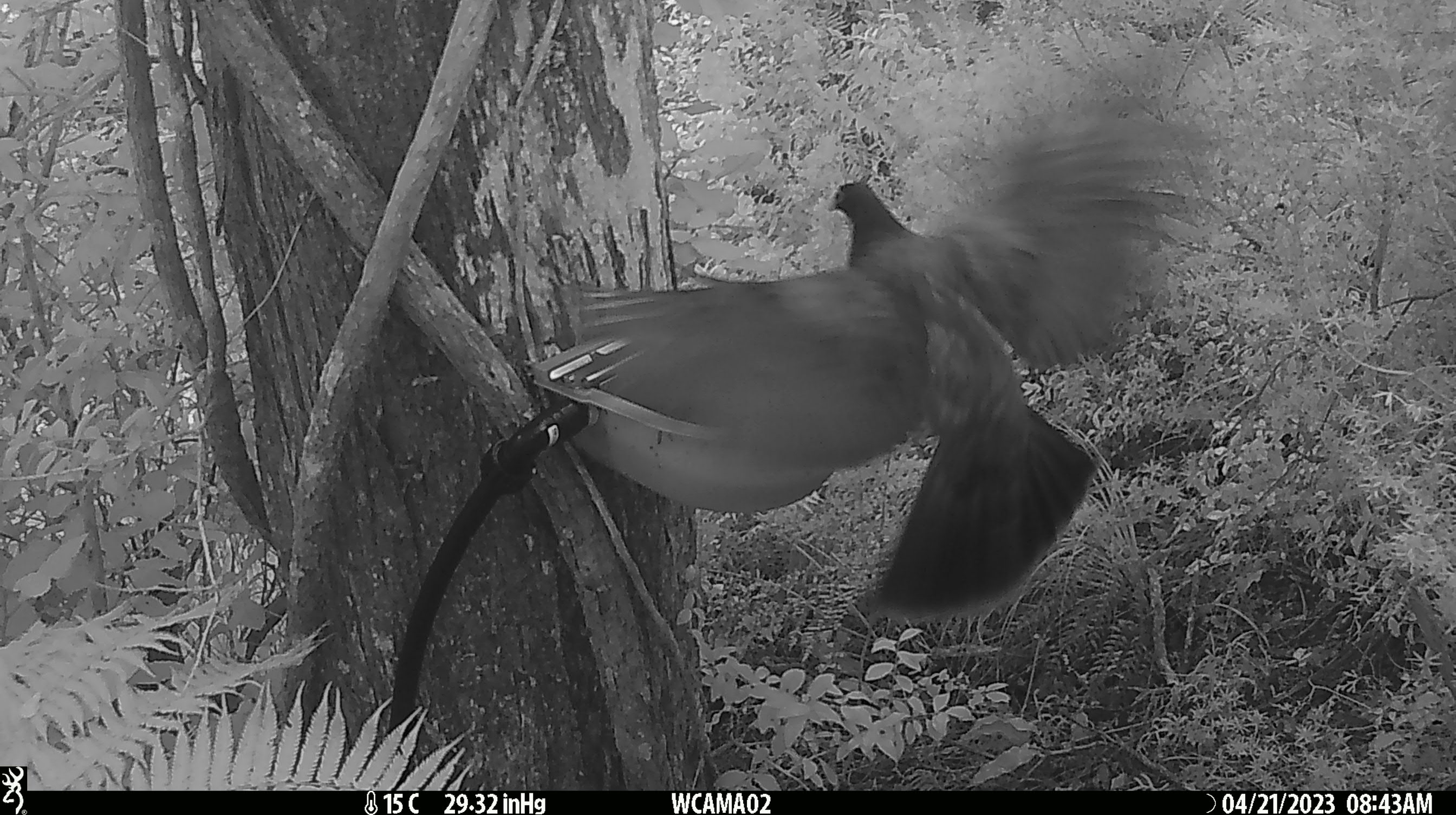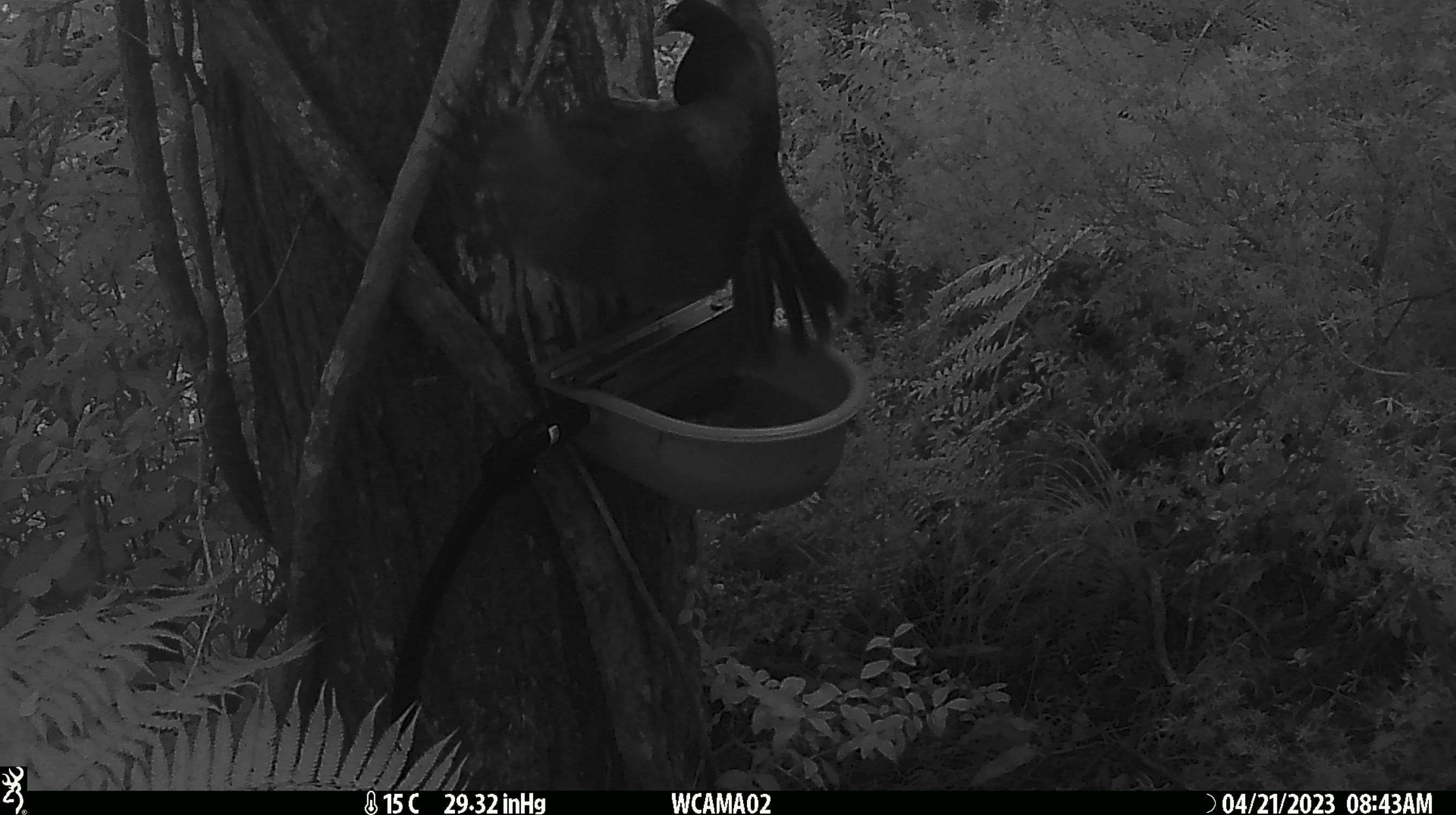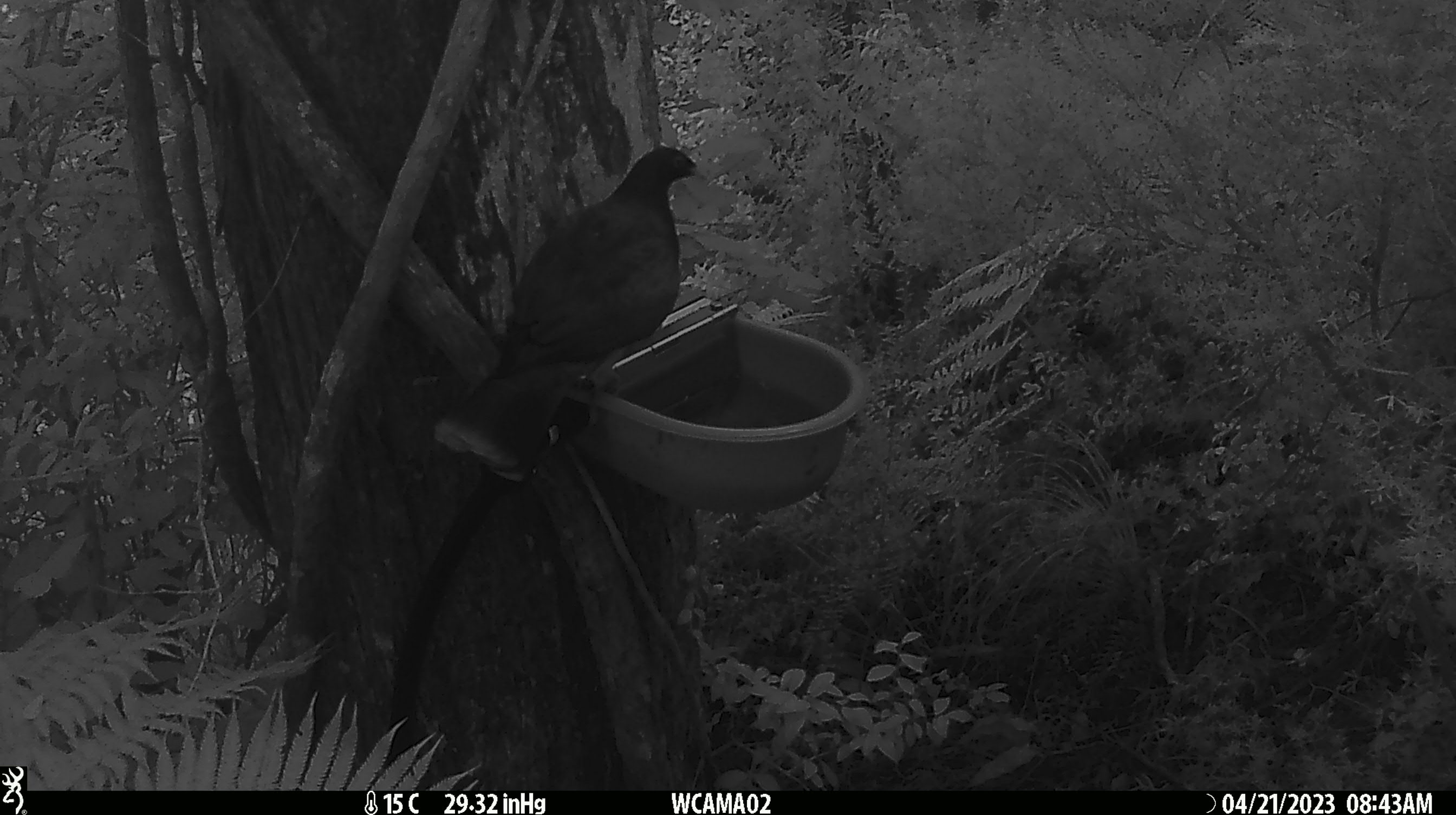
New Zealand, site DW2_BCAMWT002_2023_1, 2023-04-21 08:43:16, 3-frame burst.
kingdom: Animalia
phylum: Chordata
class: Aves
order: Columbiformes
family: Columbidae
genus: Hemiphaga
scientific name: Hemiphaga novaeseelandiae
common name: new zealand pigeon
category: kereru